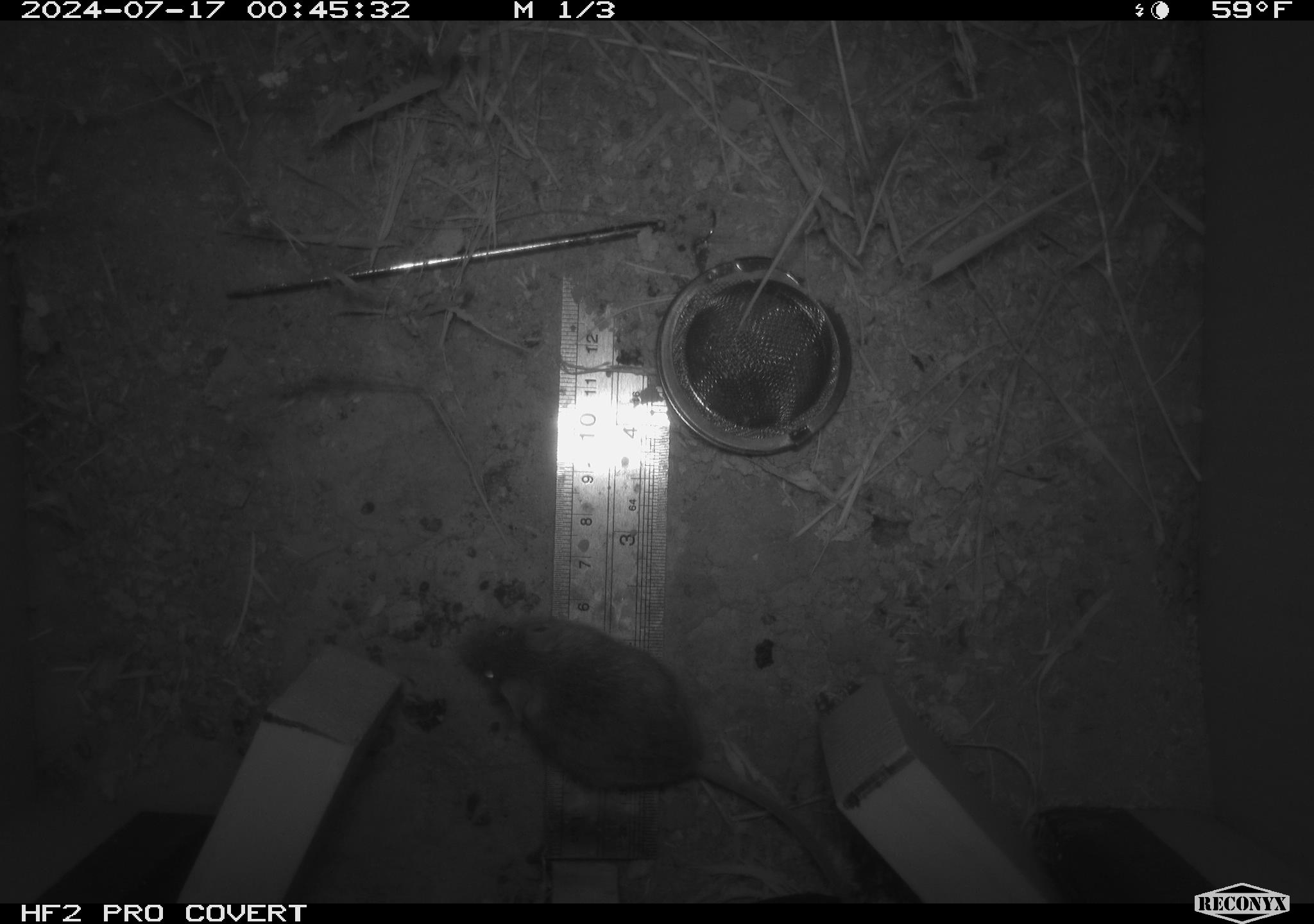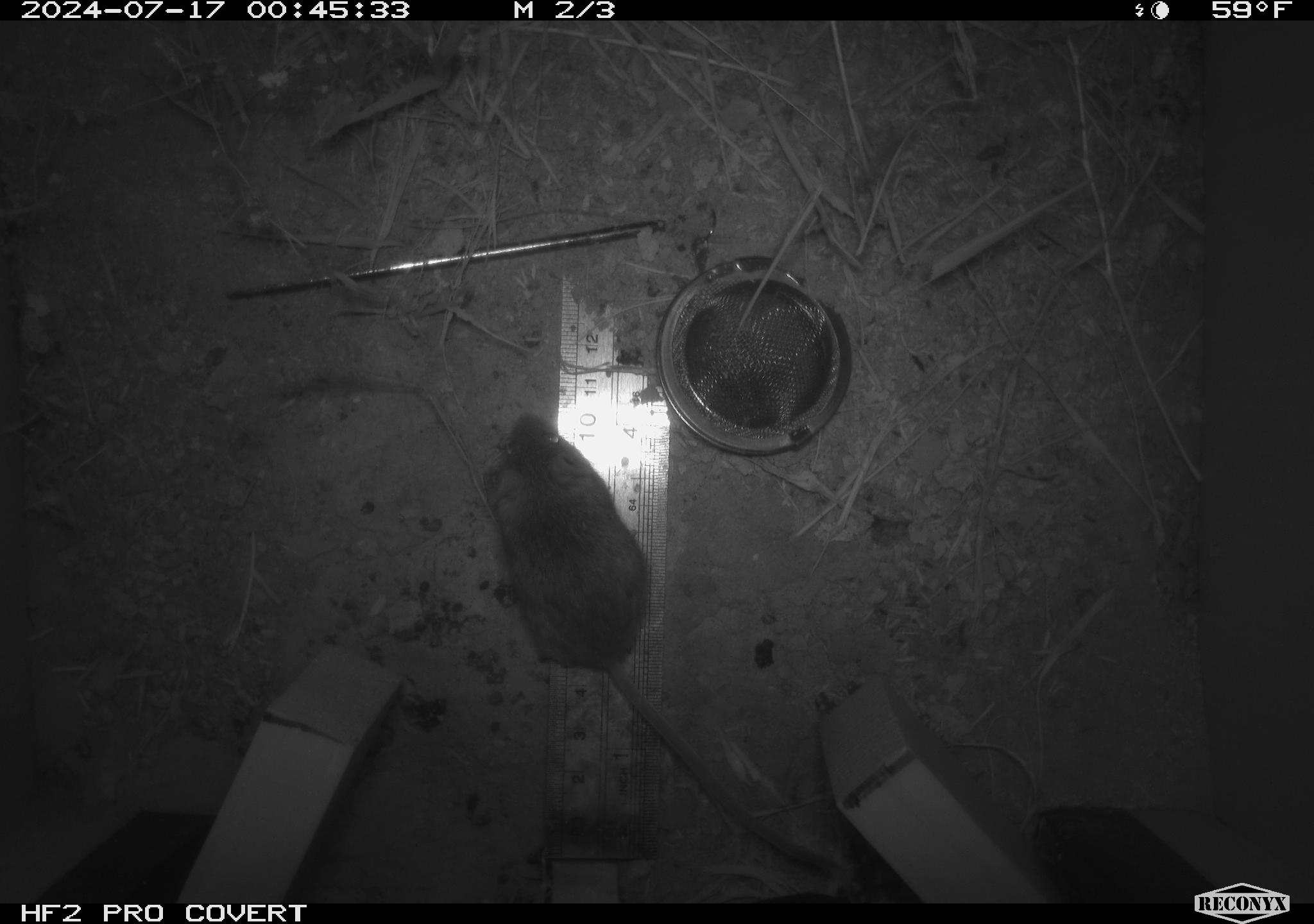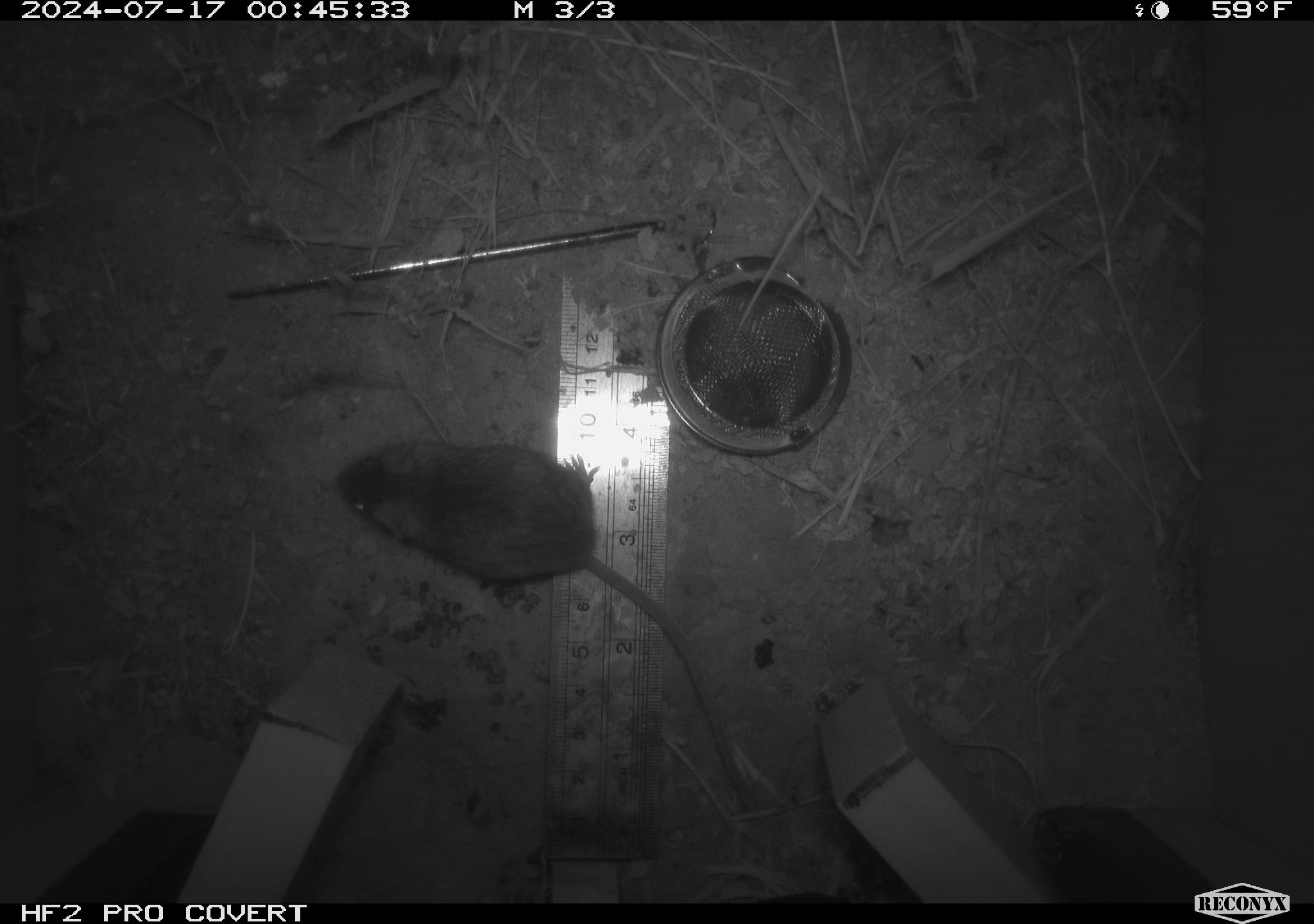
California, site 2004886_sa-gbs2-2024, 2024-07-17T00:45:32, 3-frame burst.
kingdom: Animalia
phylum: Chordata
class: Mammalia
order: Rodentia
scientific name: Rodentia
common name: mouse species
Mouse species (Rodentia).